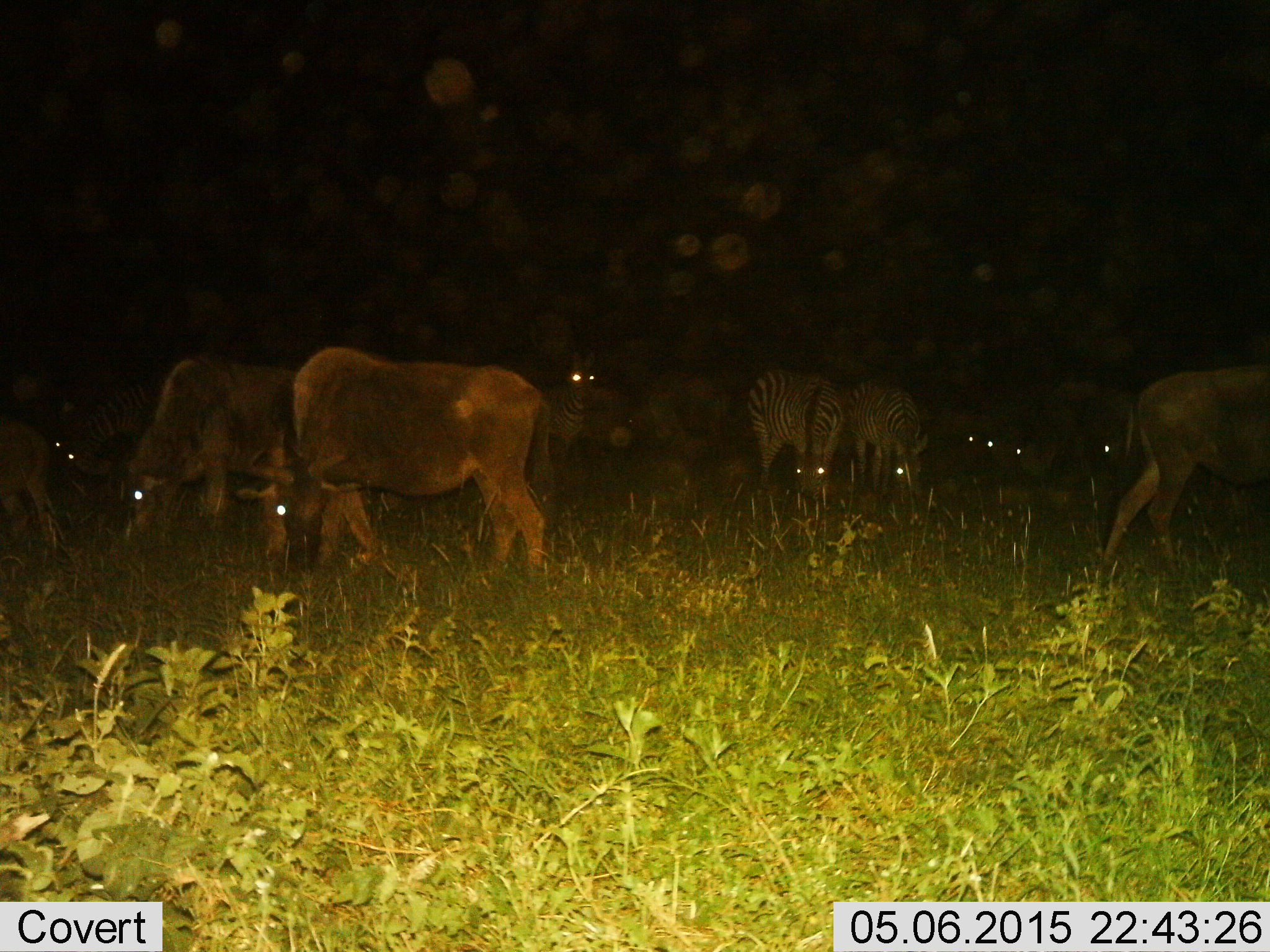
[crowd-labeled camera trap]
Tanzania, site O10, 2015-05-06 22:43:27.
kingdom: Animalia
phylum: Chordata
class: Mammalia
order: Artiodactyla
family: Bovidae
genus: Connochaetes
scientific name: Connochaetes taurinus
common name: blue wildebeest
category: wildebeest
Wildebeest (blue wildebeest) (Connochaetes taurinus), count 7. Behavior (volunteer vote fractions): standing 46%, resting 0%, moving 15%, interacting 0%. Young present (vote fraction): 0%. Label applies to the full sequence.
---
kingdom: Animalia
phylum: Chordata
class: Mammalia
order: Perissodactyla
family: Equidae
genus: Equus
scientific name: Equus quagga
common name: plains zebra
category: zebra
Zebra (plains zebra) (Equus quagga), count 4. Behavior (volunteer vote fractions): standing 67%, resting 0%, moving 8%, interacting 0%. Young present (vote fraction): 0%. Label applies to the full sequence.